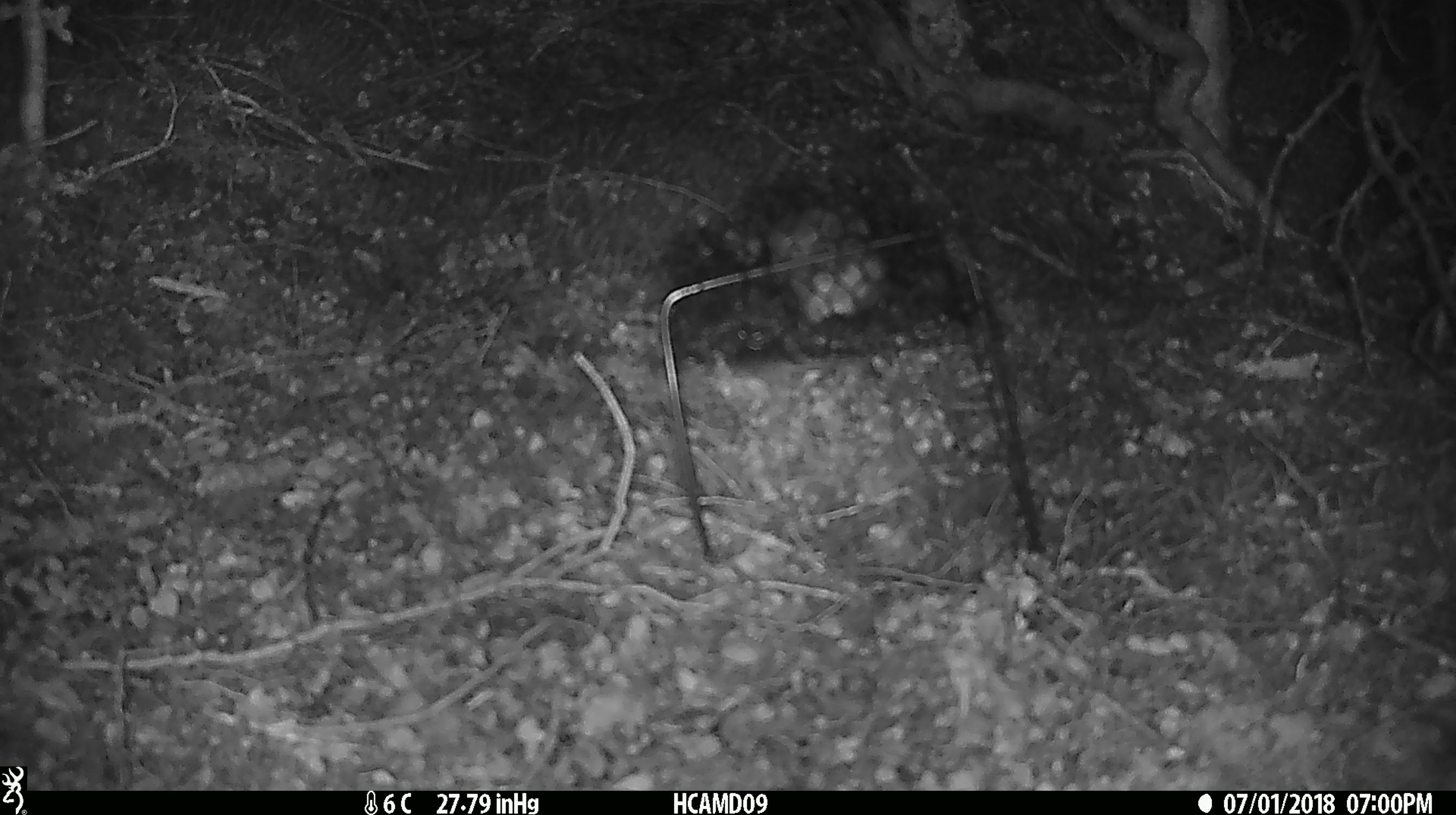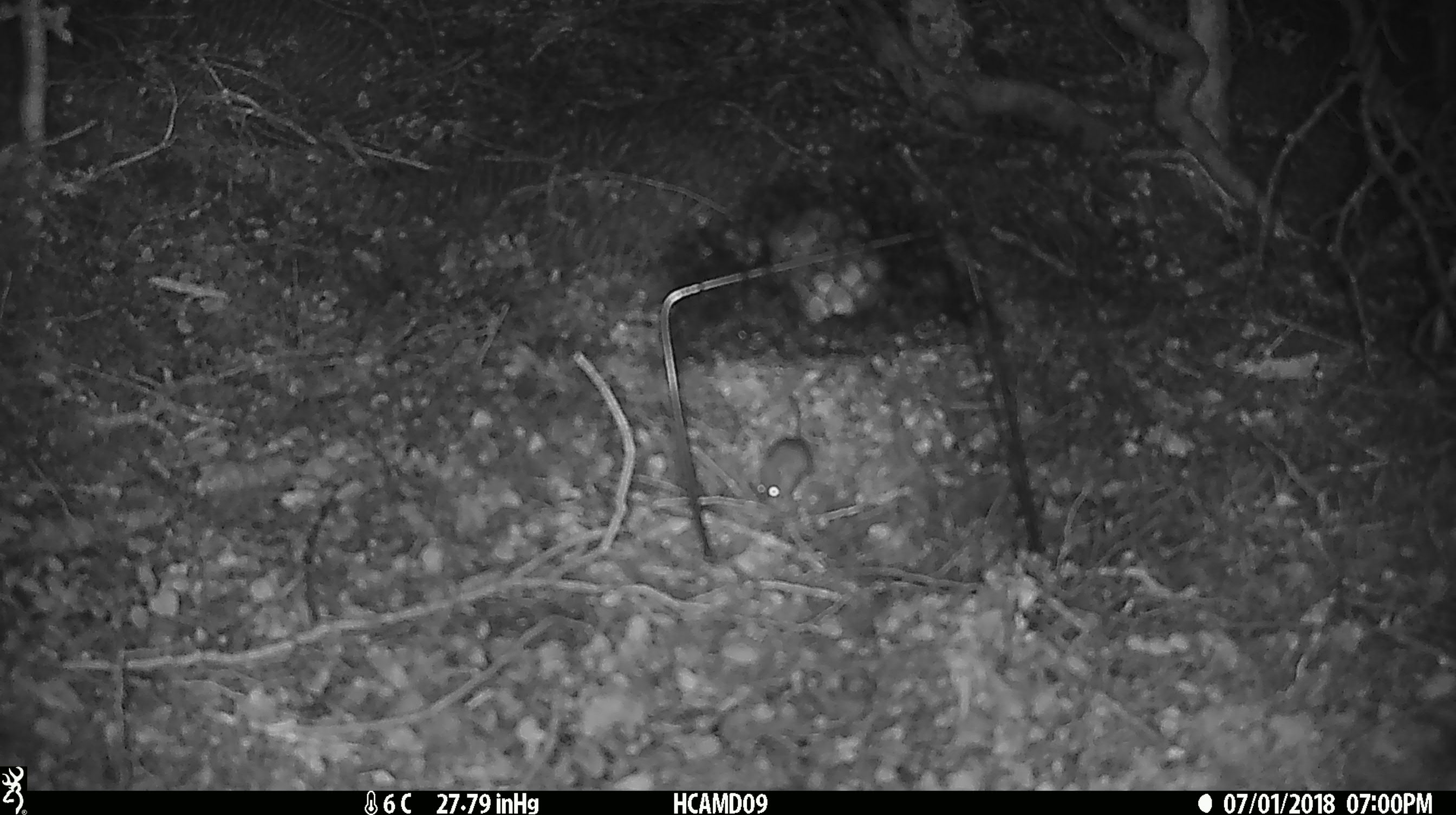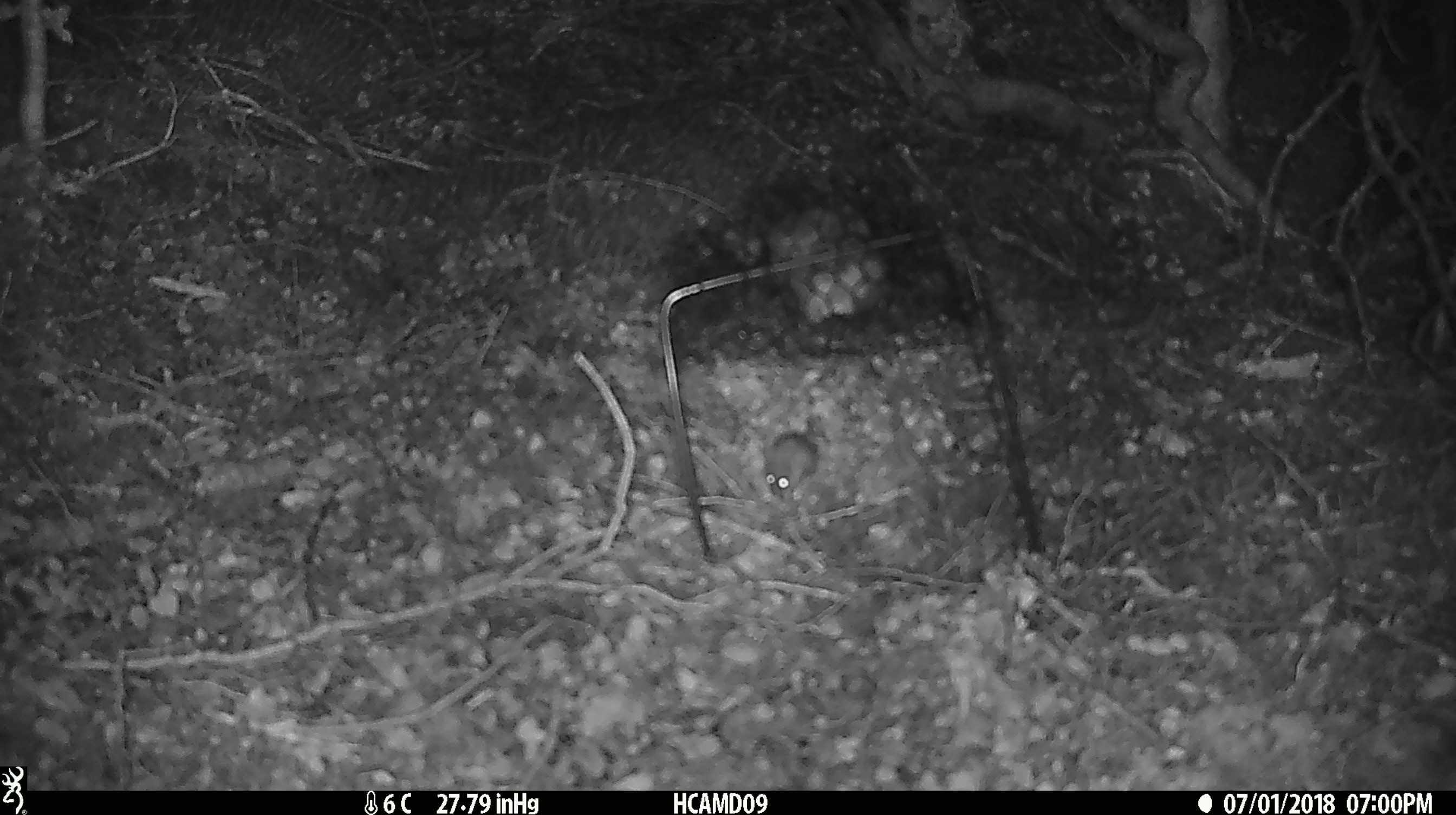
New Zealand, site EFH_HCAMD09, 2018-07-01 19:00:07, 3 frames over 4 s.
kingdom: Animalia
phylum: Chordata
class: Mammalia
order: Rodentia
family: Muridae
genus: Mus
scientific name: Mus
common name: mouse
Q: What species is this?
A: Mouse (Mus).